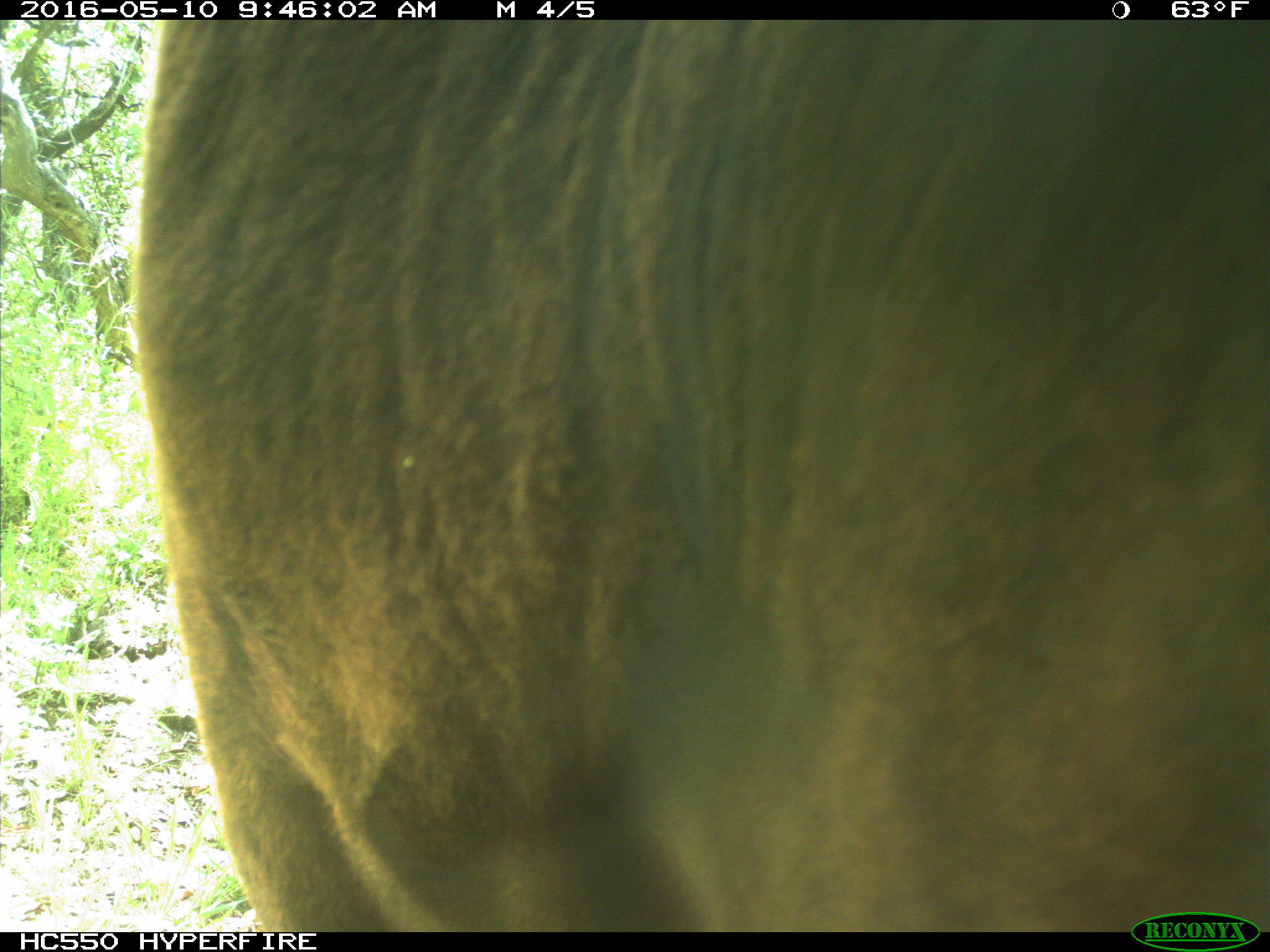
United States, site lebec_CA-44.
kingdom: Animalia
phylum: Chordata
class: Mammalia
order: Artiodactyla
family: Bovidae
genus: Bos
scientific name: Bos taurus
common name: domestic cow